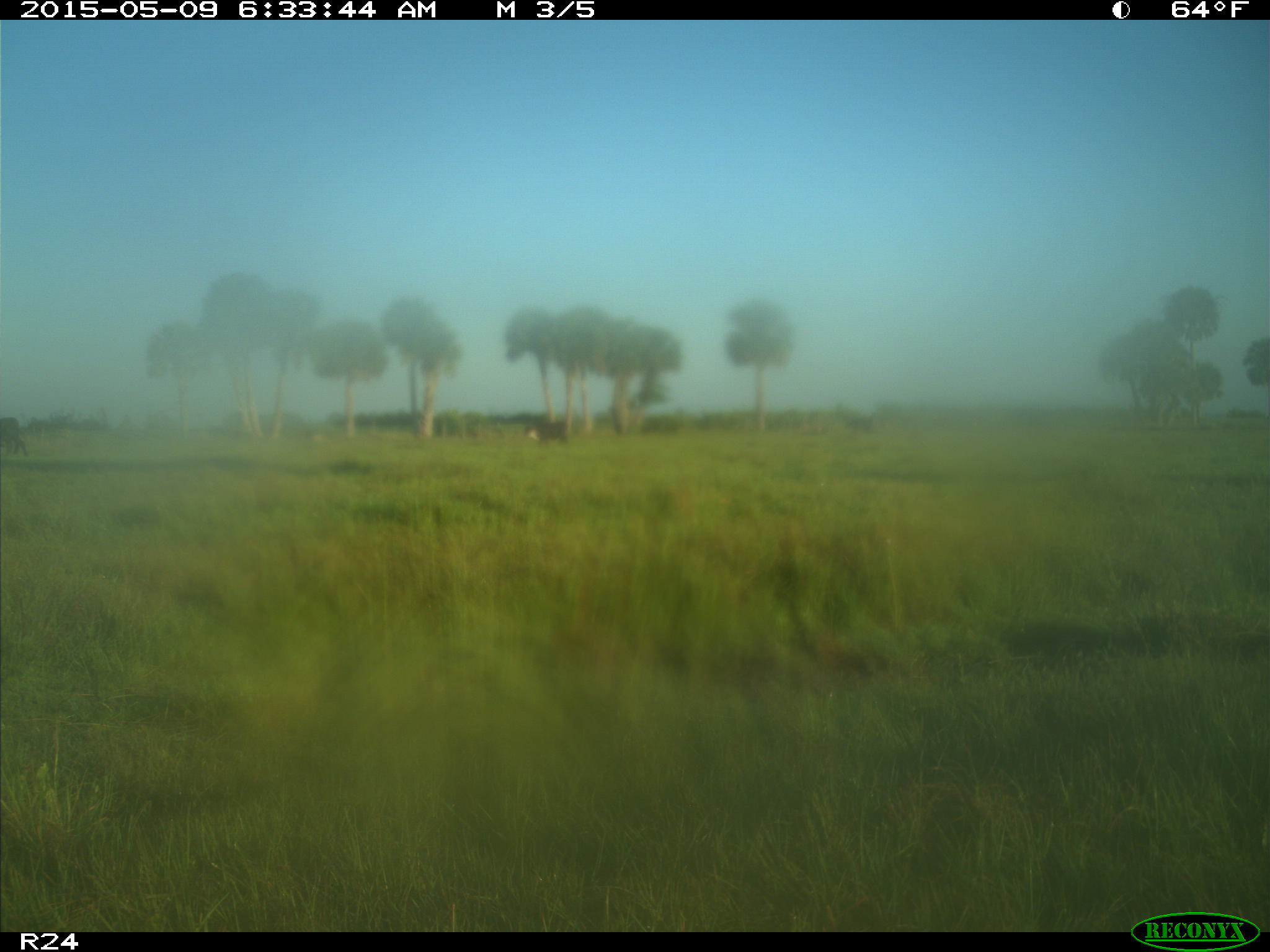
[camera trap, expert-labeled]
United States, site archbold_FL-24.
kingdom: Animalia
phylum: Chordata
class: Mammalia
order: Artiodactyla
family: Bovidae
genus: Bos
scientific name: Bos taurus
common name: domestic cow